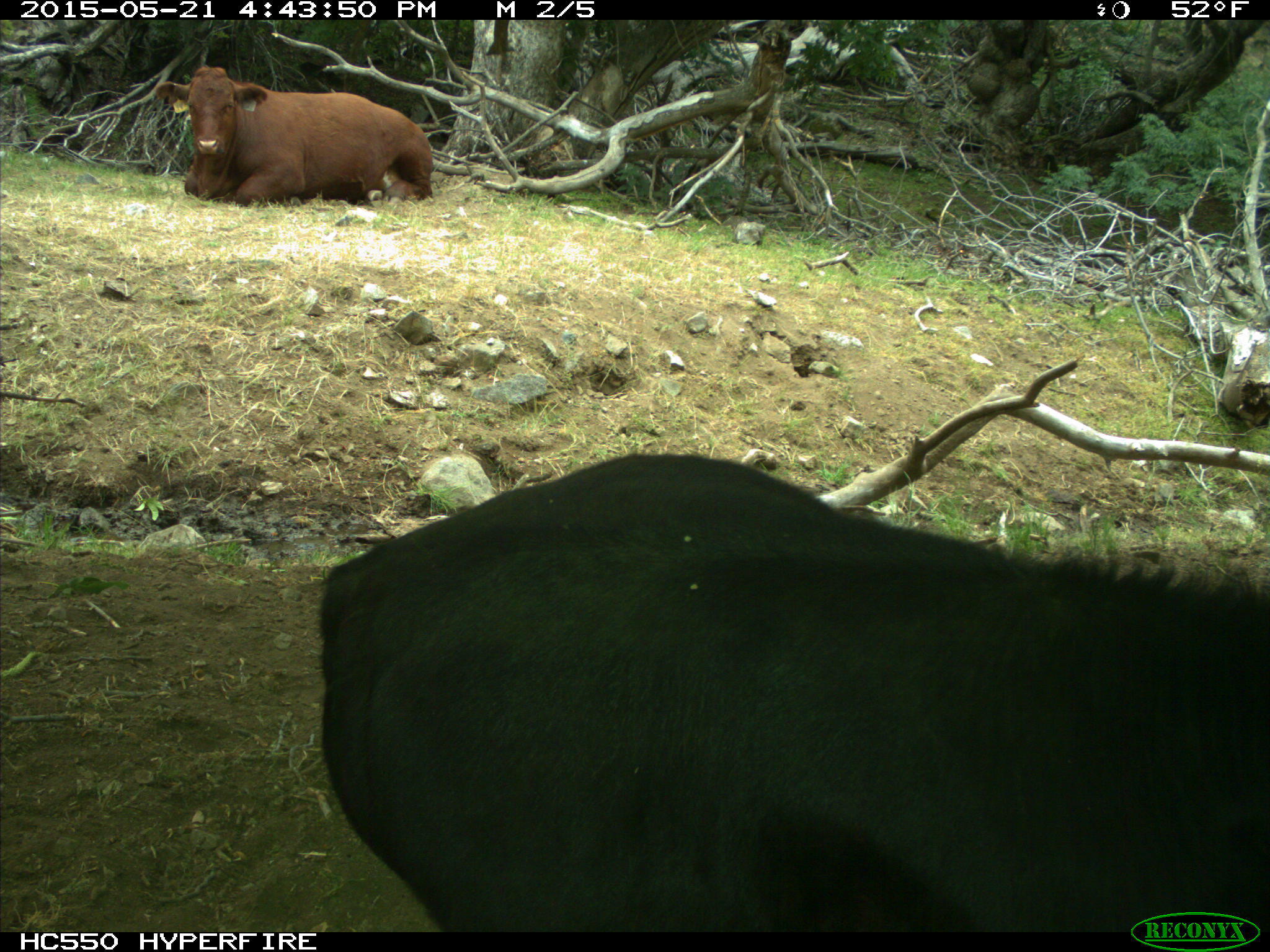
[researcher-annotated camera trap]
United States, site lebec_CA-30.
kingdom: Animalia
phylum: Chordata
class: Mammalia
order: Artiodactyla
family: Bovidae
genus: Bos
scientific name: Bos taurus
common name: domestic cow